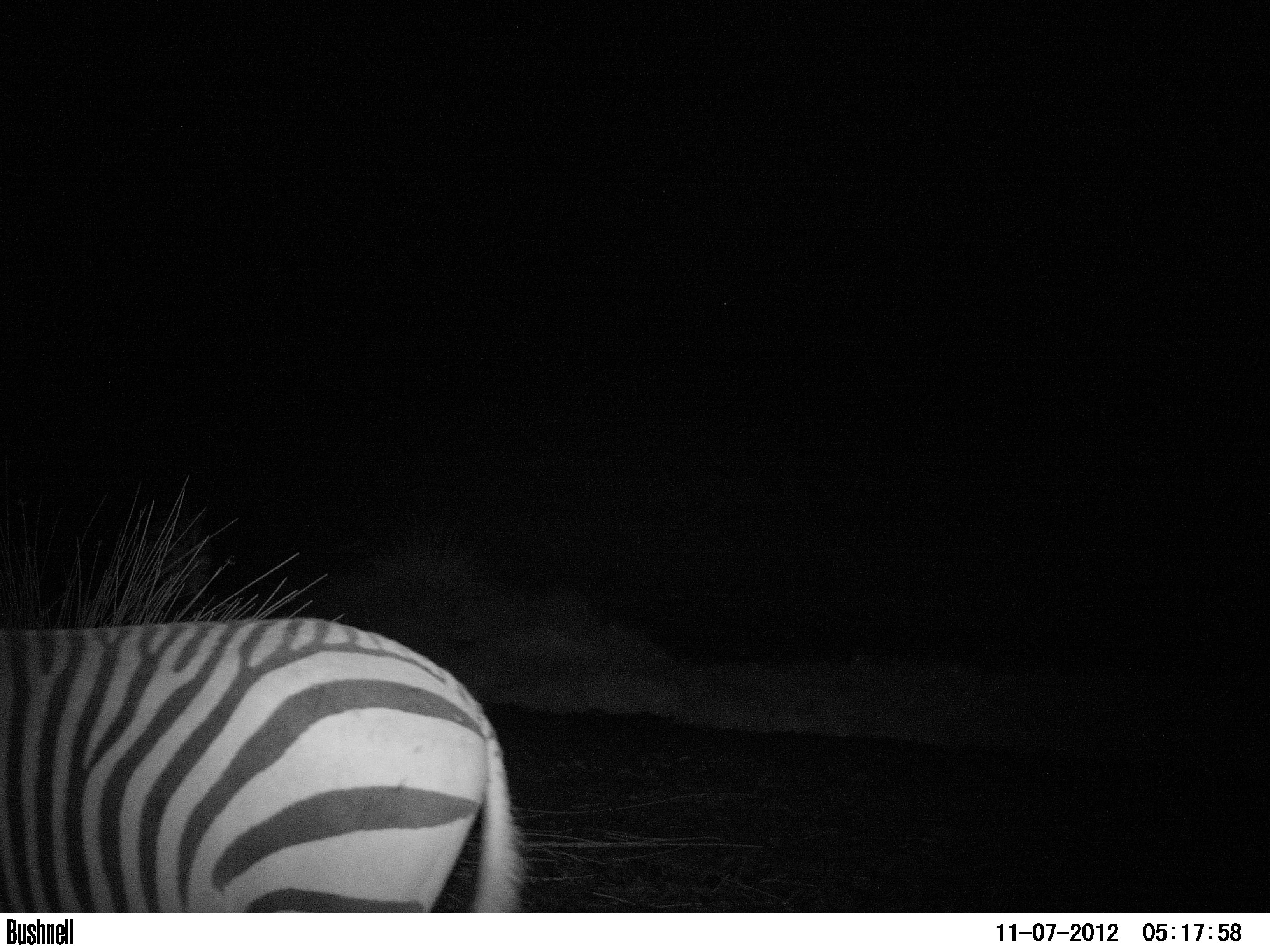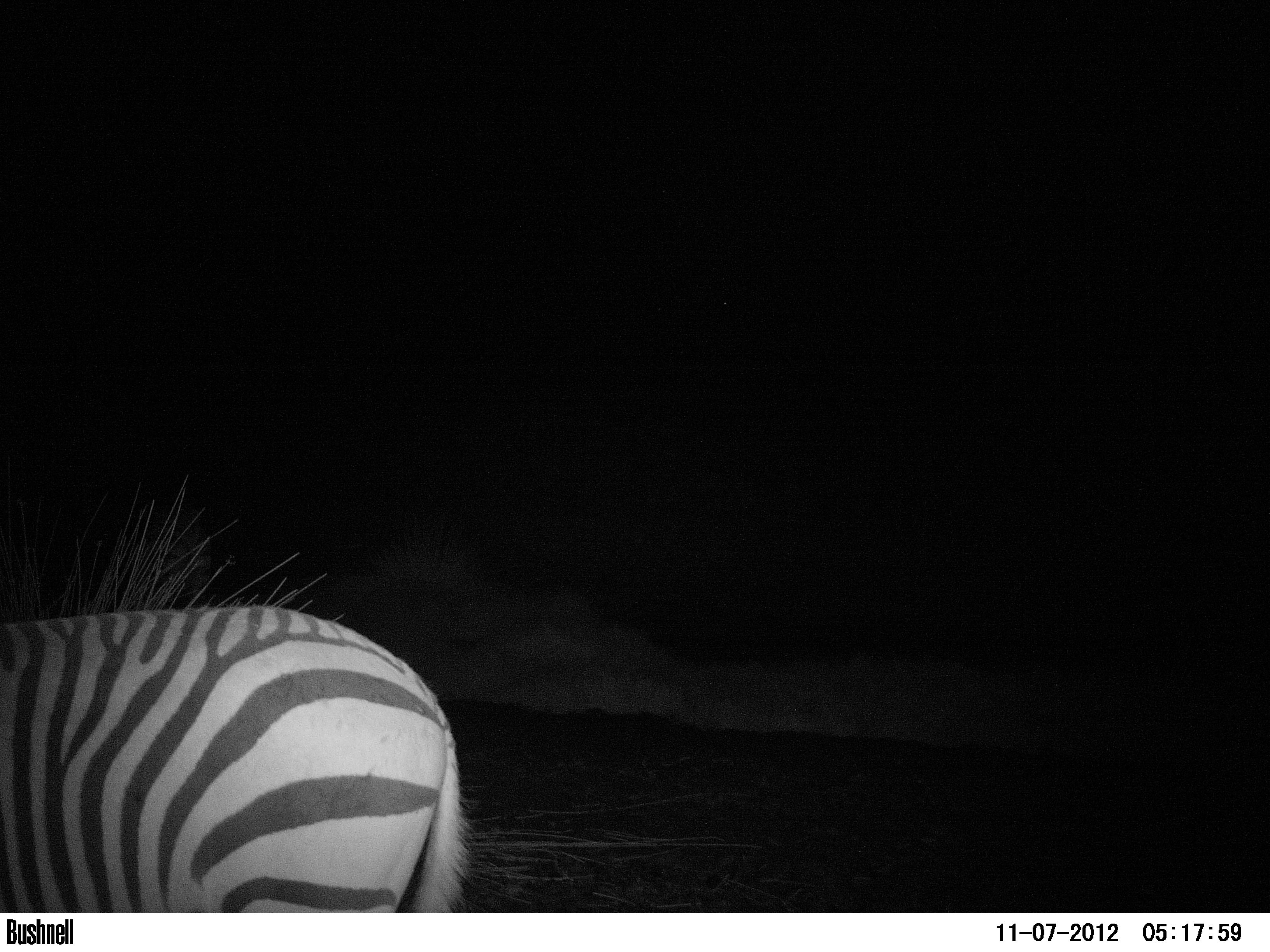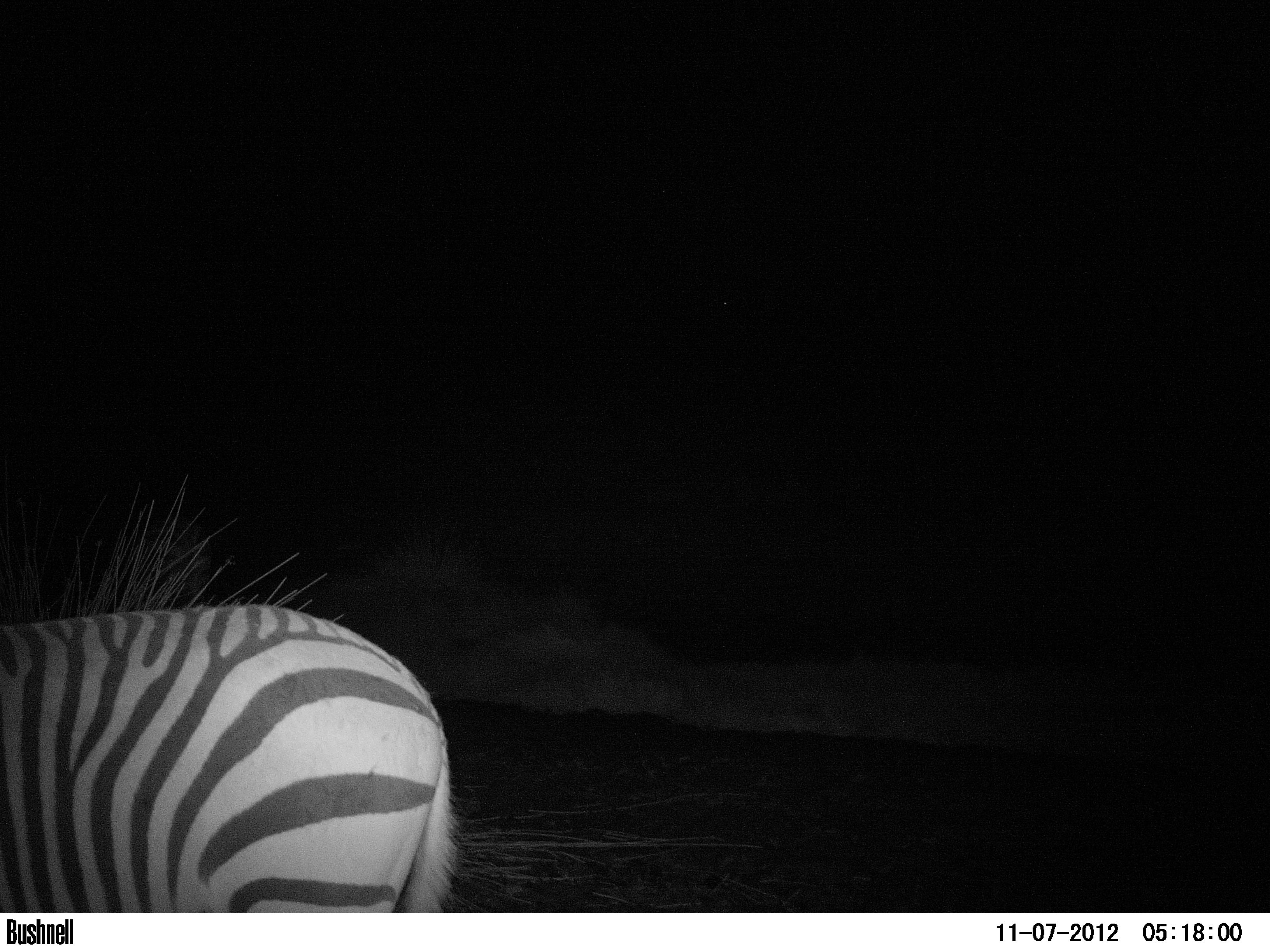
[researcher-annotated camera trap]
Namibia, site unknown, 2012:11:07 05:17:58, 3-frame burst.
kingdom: Animalia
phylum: Chordata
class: Mammalia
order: Perissodactyla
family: Equidae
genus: Equus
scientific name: Equus zebra hartmannae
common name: hartmann's mountain zebra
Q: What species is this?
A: Equus zebra hartmannae (hartmann's mountain zebra).